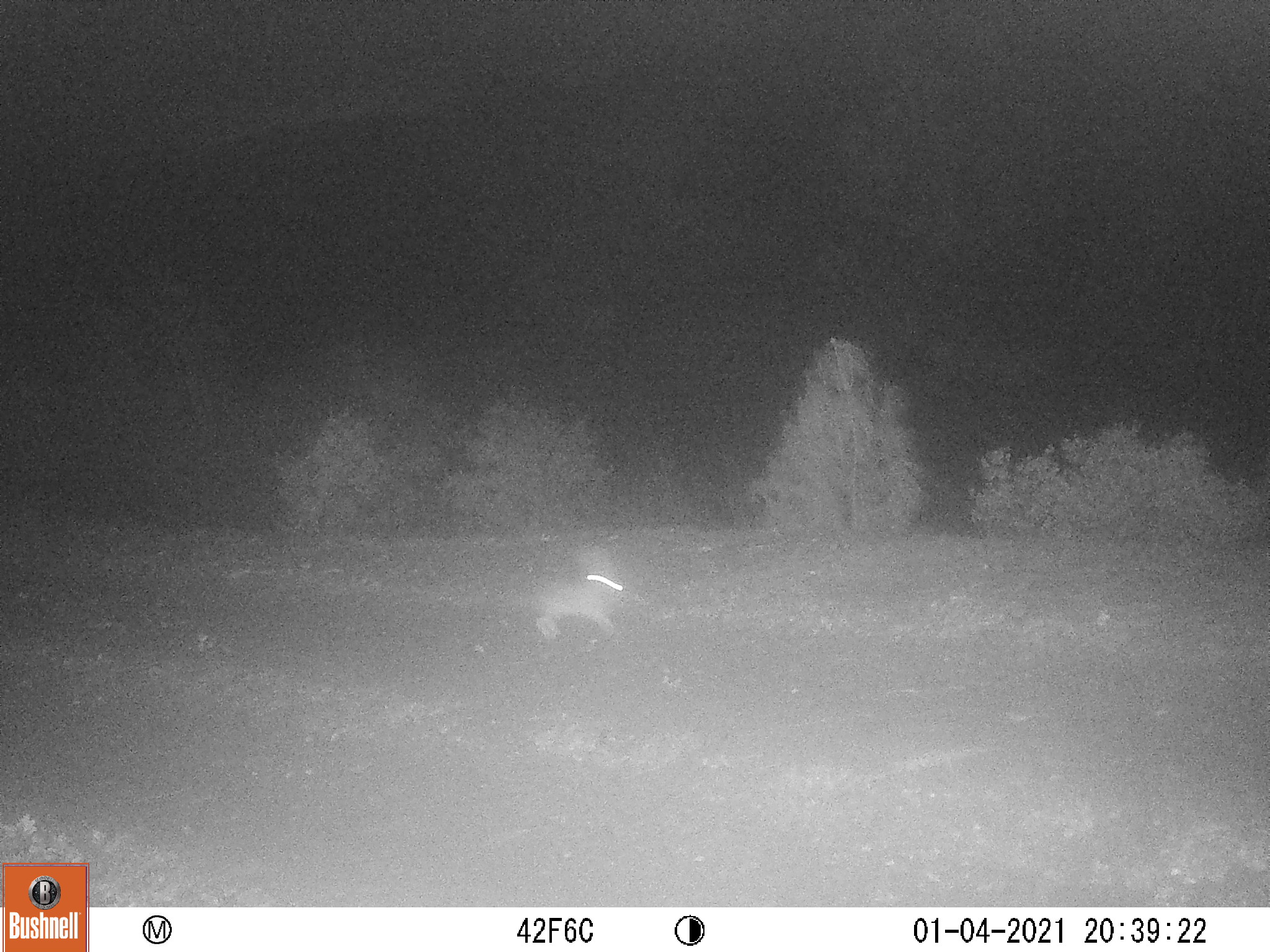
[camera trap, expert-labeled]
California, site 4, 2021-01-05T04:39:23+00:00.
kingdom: Animalia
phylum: Chordata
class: Mammalia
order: Lagomorpha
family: Leporidae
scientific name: Leporidae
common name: rabbit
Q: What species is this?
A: Rabbit (Leporidae).